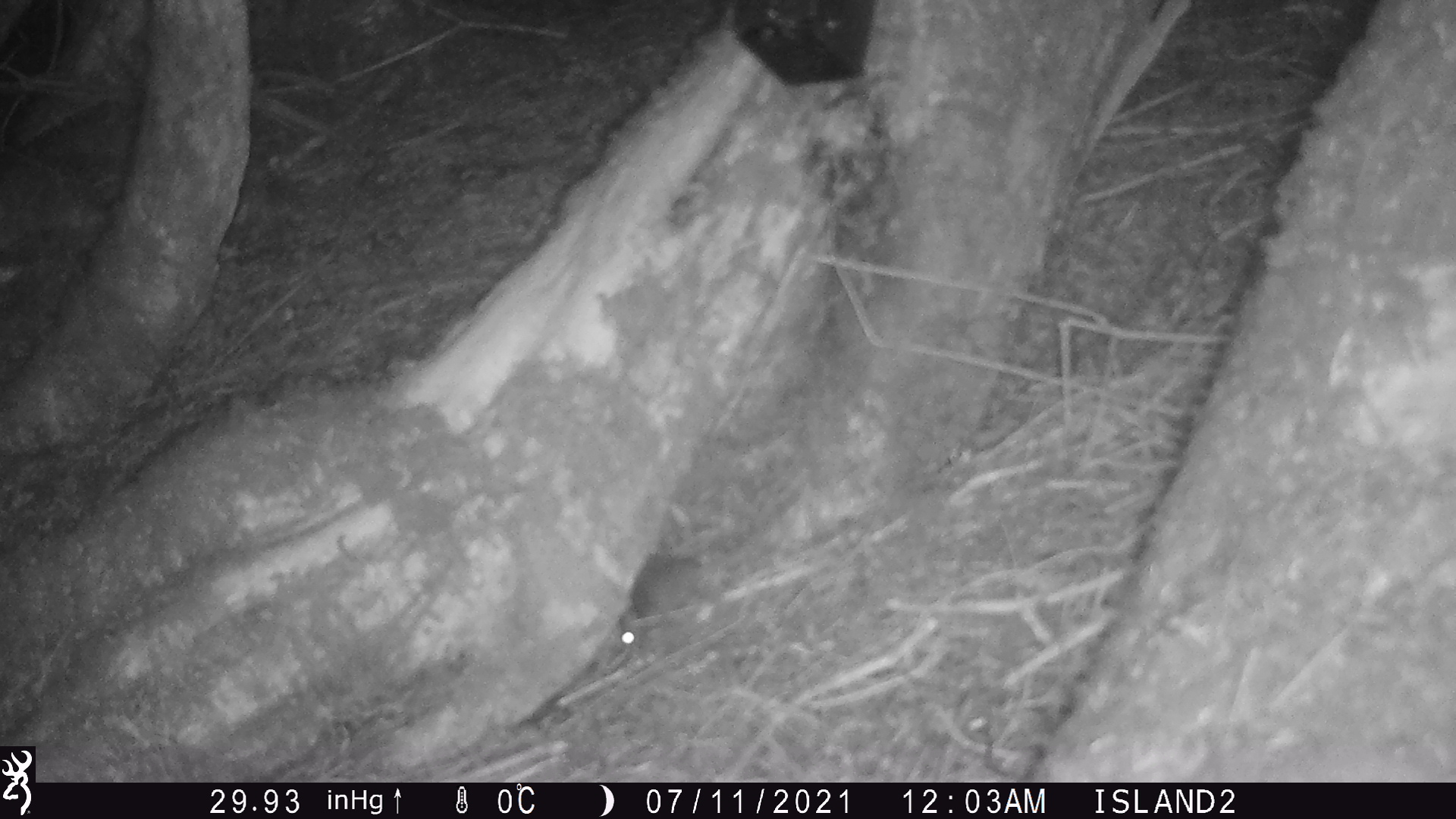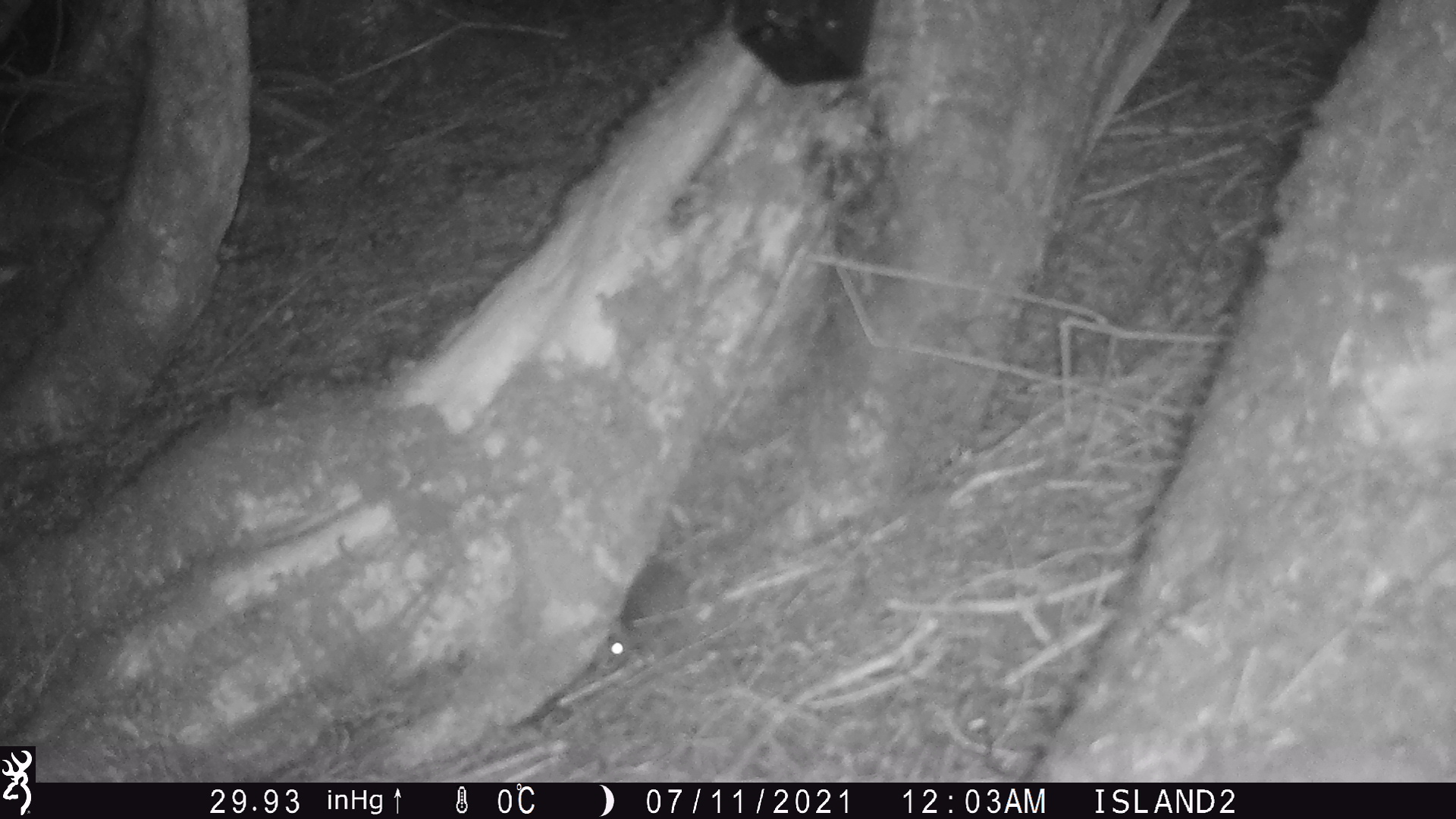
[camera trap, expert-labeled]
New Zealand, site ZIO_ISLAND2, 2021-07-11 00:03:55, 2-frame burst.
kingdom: Animalia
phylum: Chordata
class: Mammalia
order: Rodentia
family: Muridae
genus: Mus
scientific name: Mus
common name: mouse